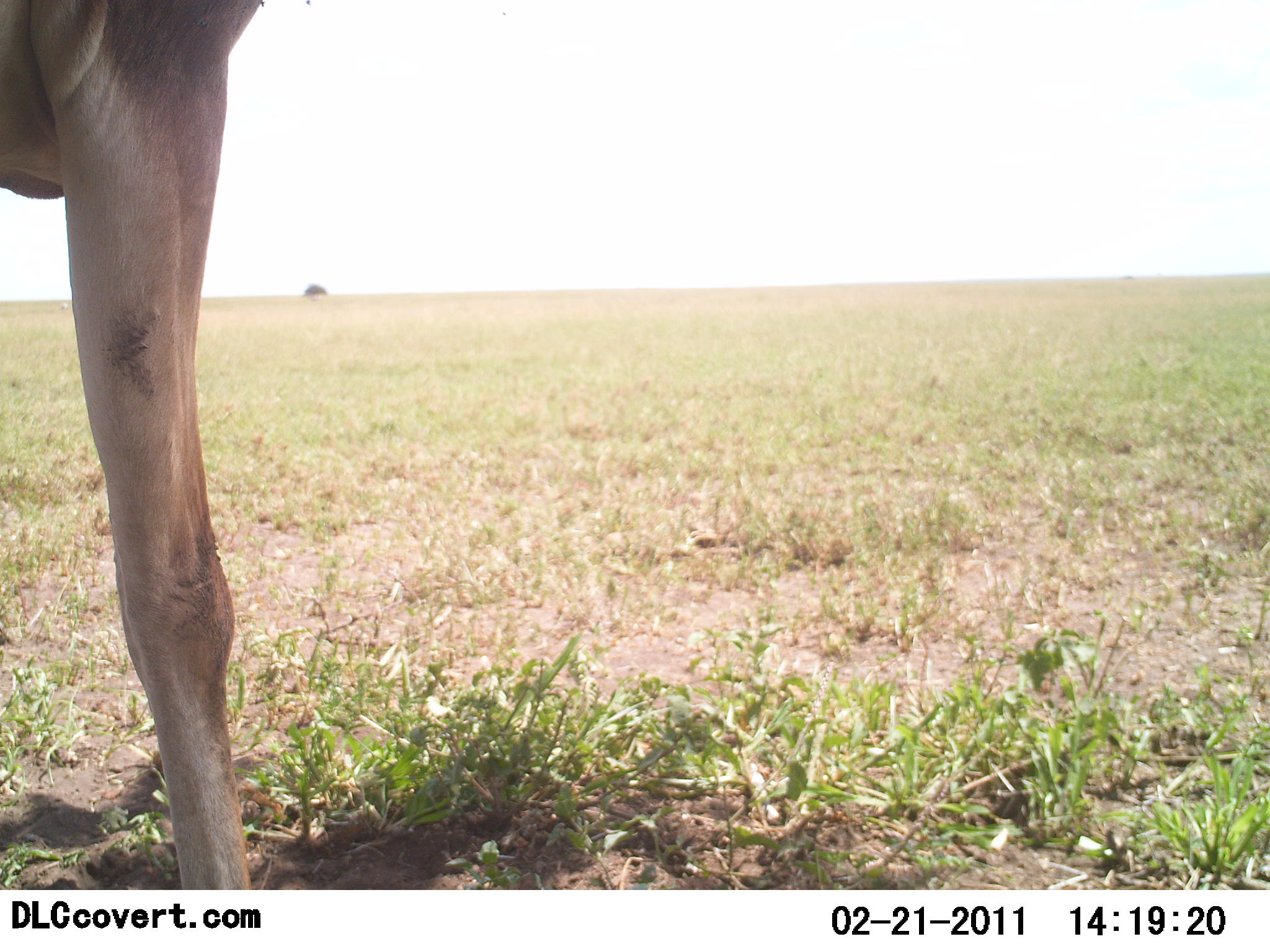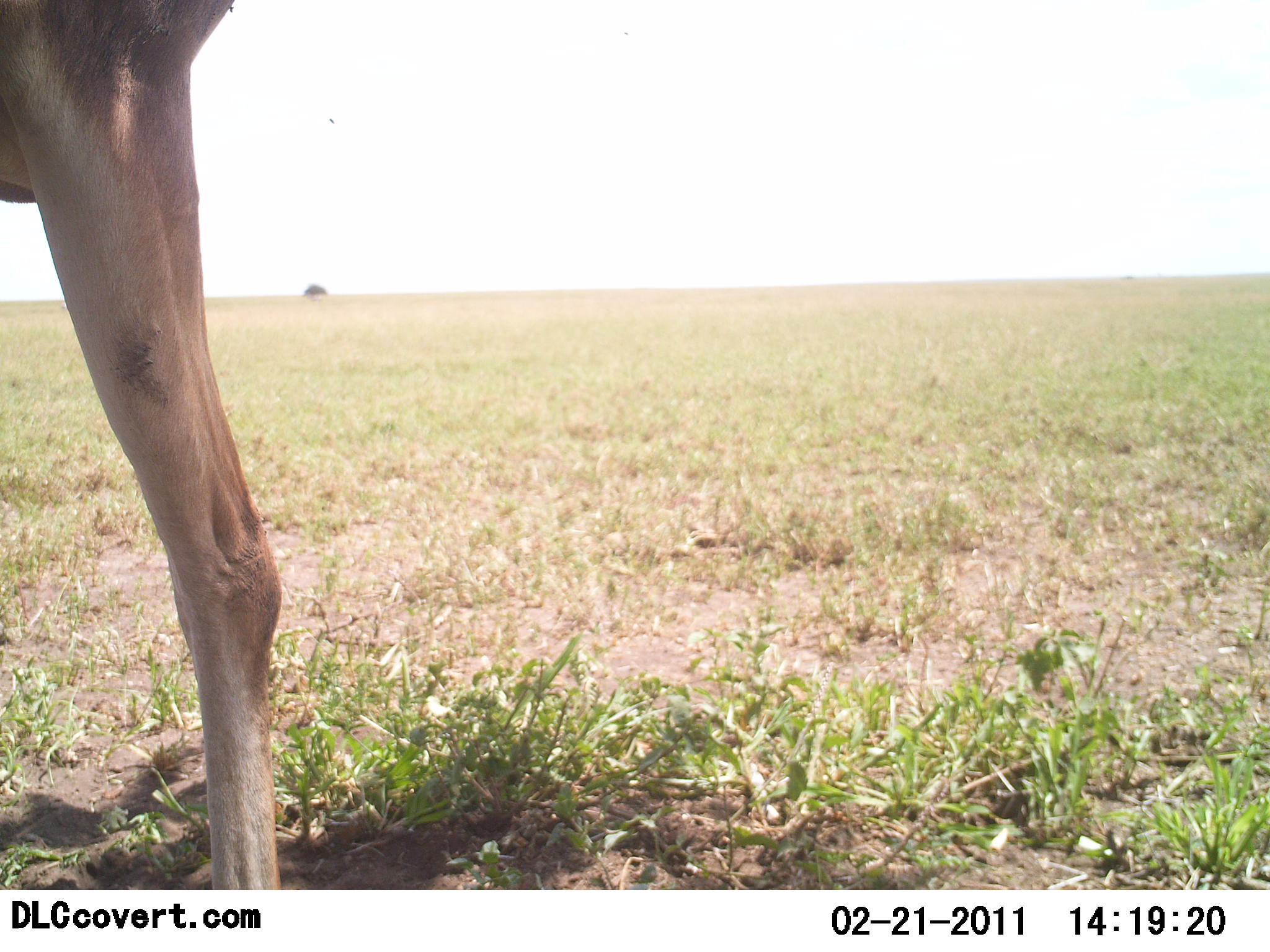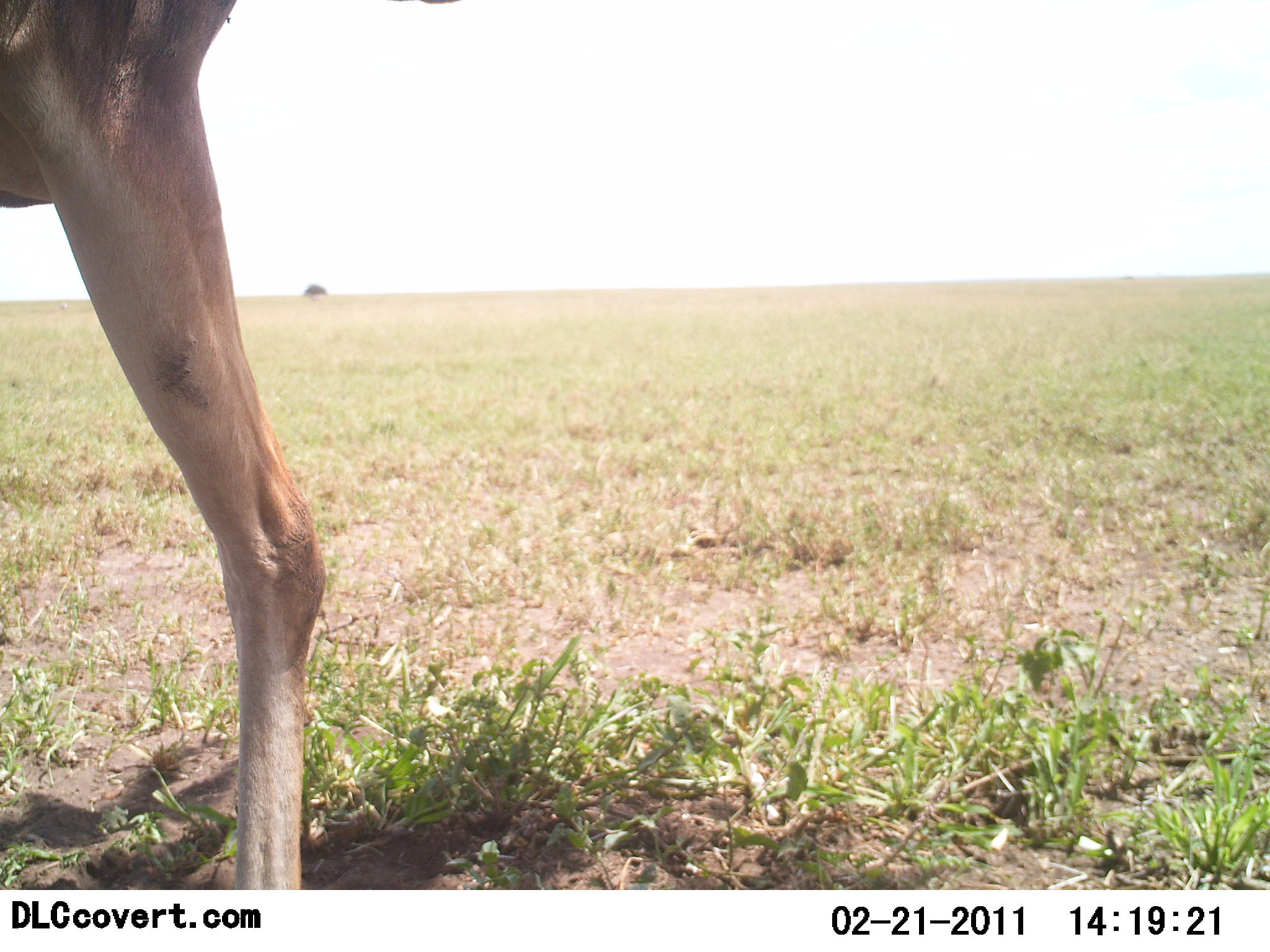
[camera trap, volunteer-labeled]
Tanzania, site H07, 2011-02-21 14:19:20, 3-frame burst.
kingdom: Animalia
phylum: Chordata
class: Mammalia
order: Artiodactyla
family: Bovidae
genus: Alcelaphus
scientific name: Alcelaphus buselaphus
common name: hartebeest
Hartebeest (Alcelaphus buselaphus), count 1. Behavior (volunteer vote fractions): standing 100%, resting 0%, moving 0%, interacting 0%. Young present (vote fraction): 0%. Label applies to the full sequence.